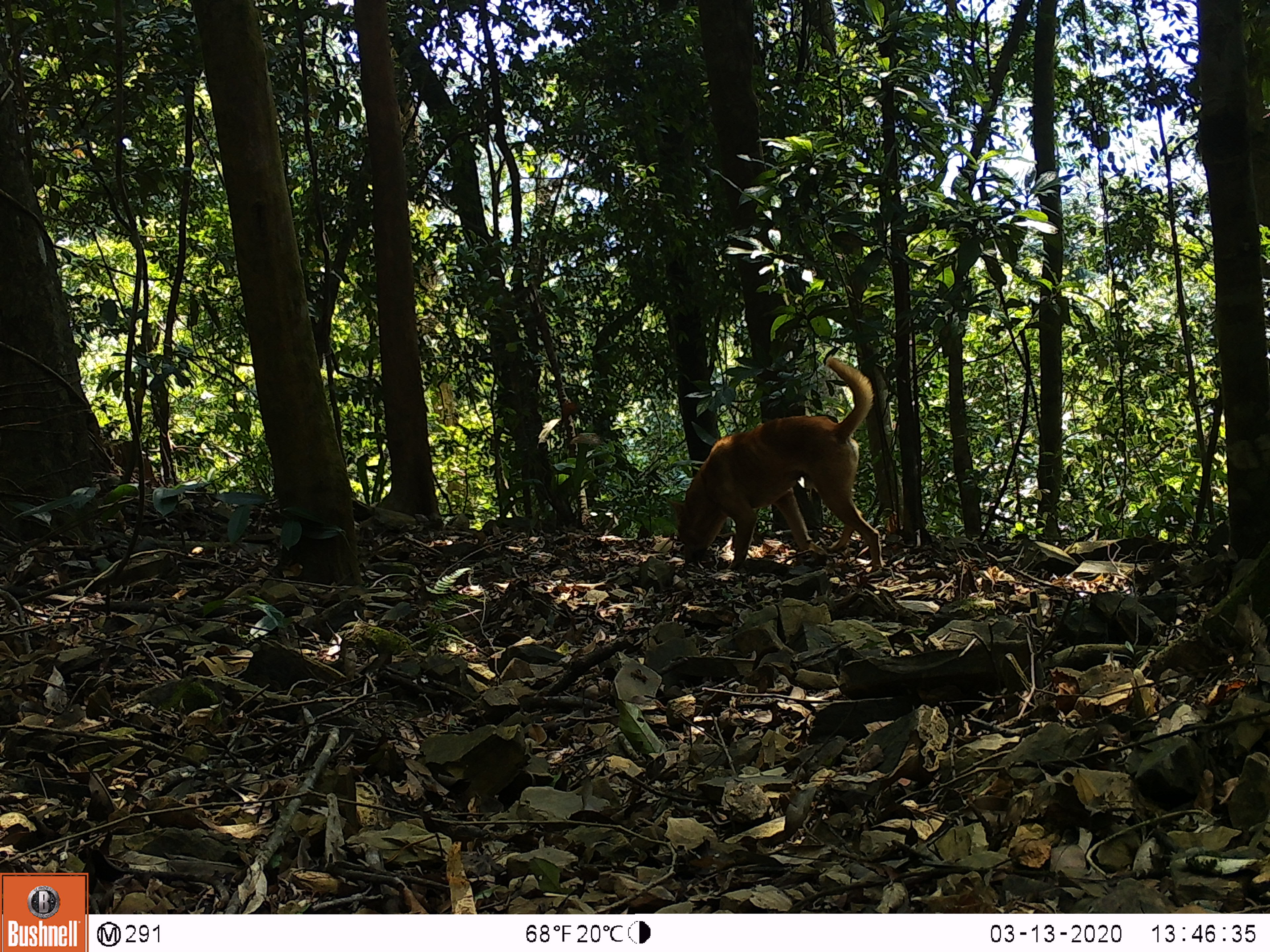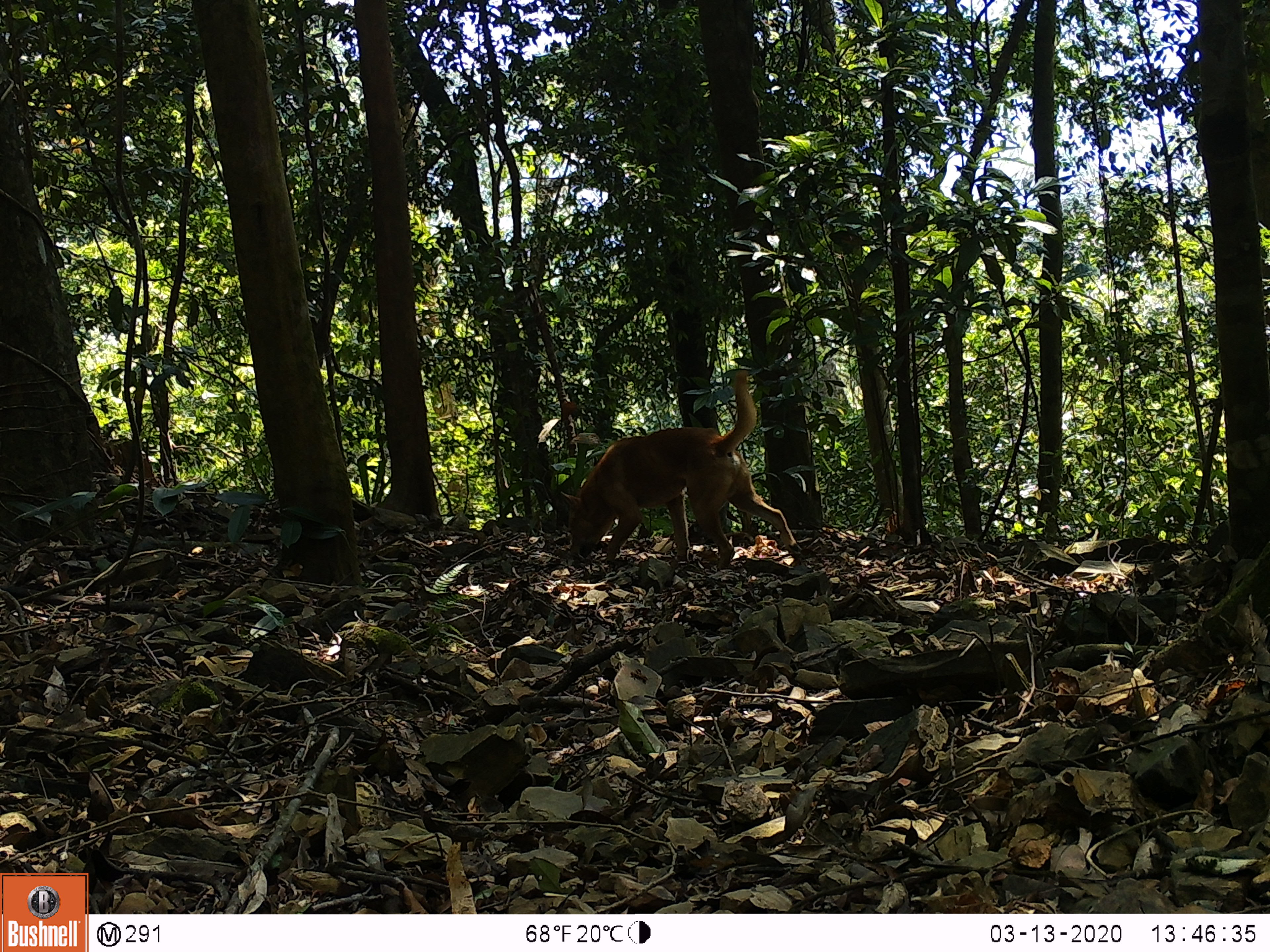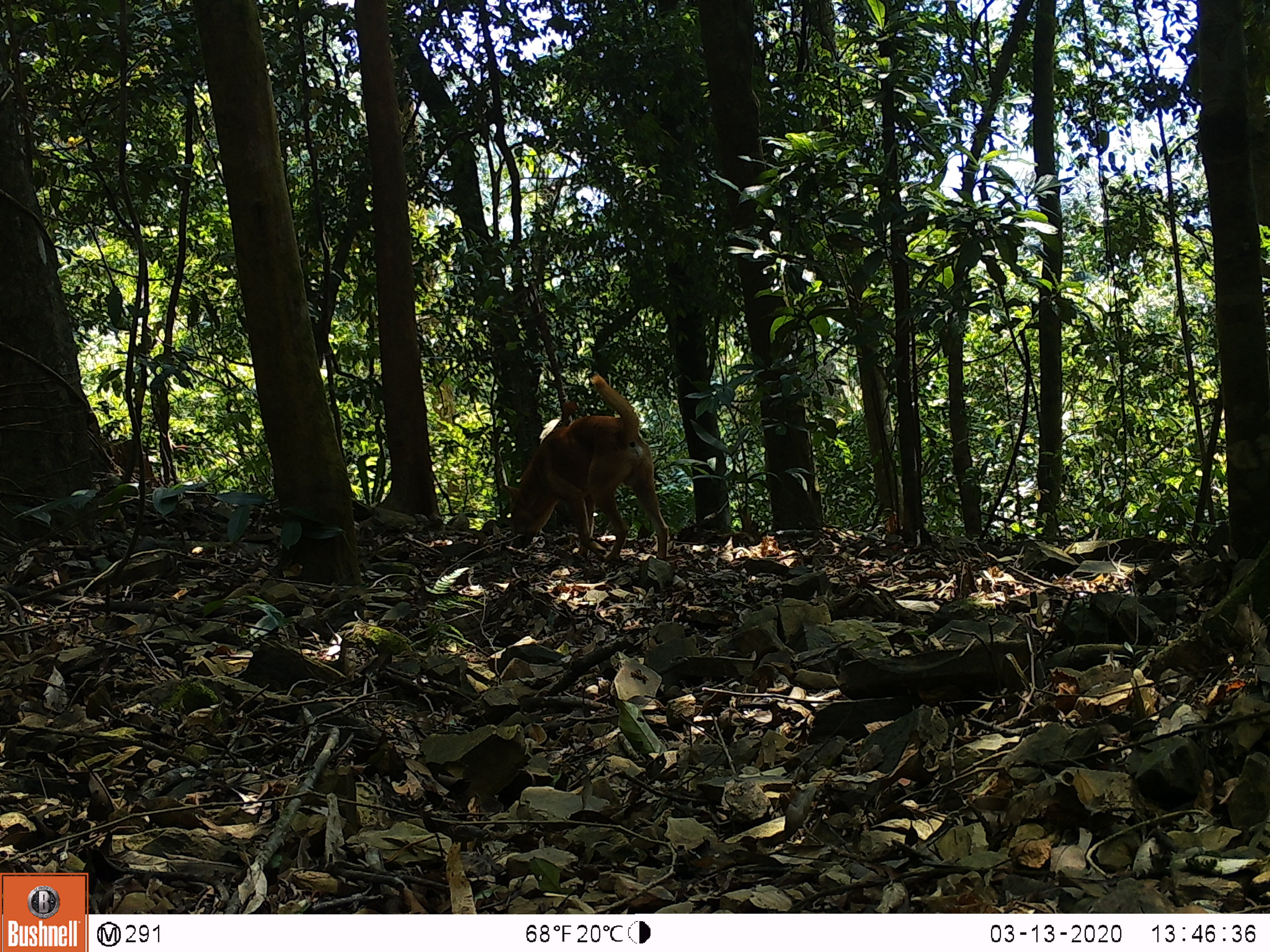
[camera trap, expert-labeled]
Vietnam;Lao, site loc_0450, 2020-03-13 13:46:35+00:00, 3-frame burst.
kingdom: Animalia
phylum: Chordata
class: Mammalia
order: Carnivora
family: Canidae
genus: Canis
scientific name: Canis familiaris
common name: domestic dog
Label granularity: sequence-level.